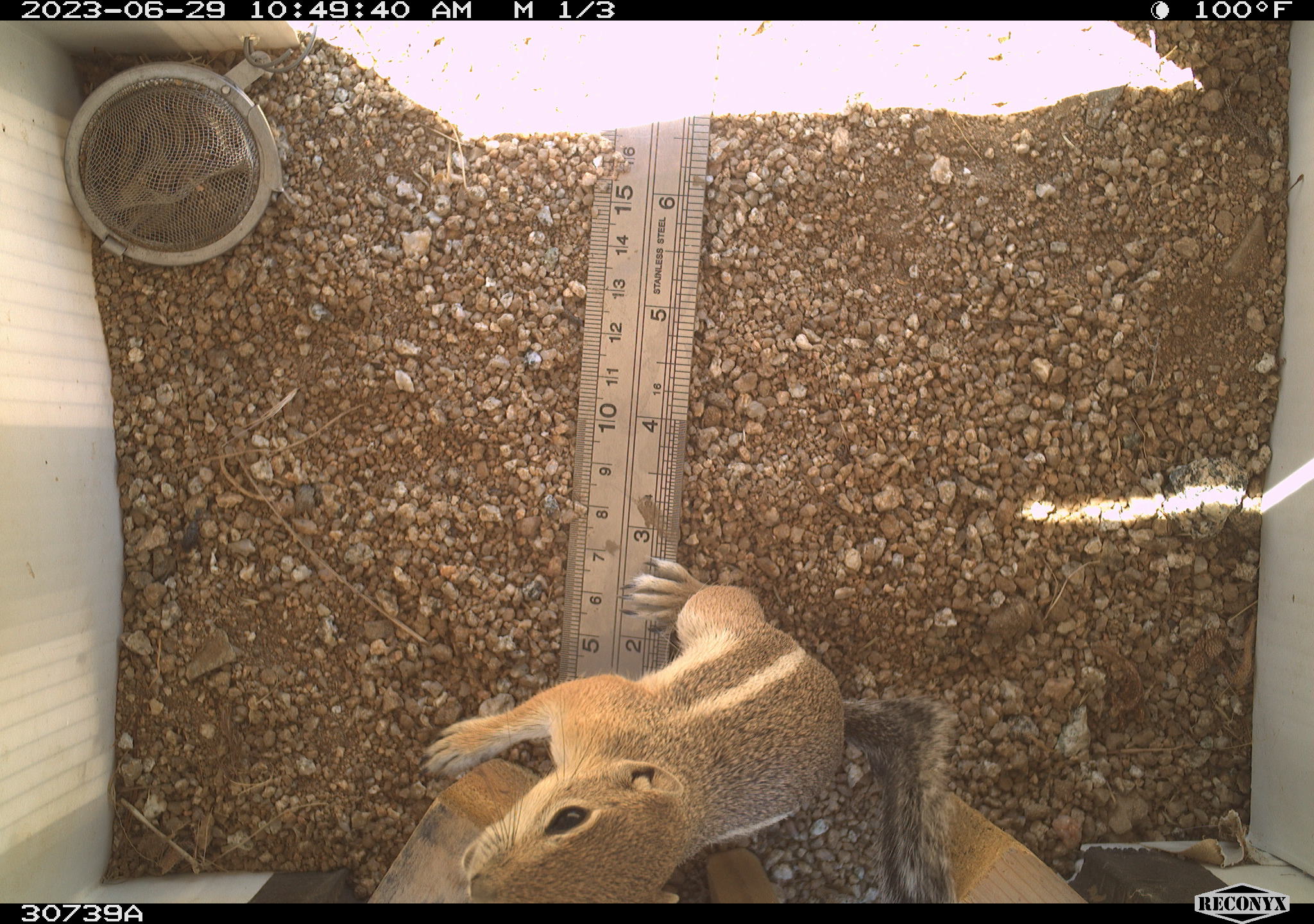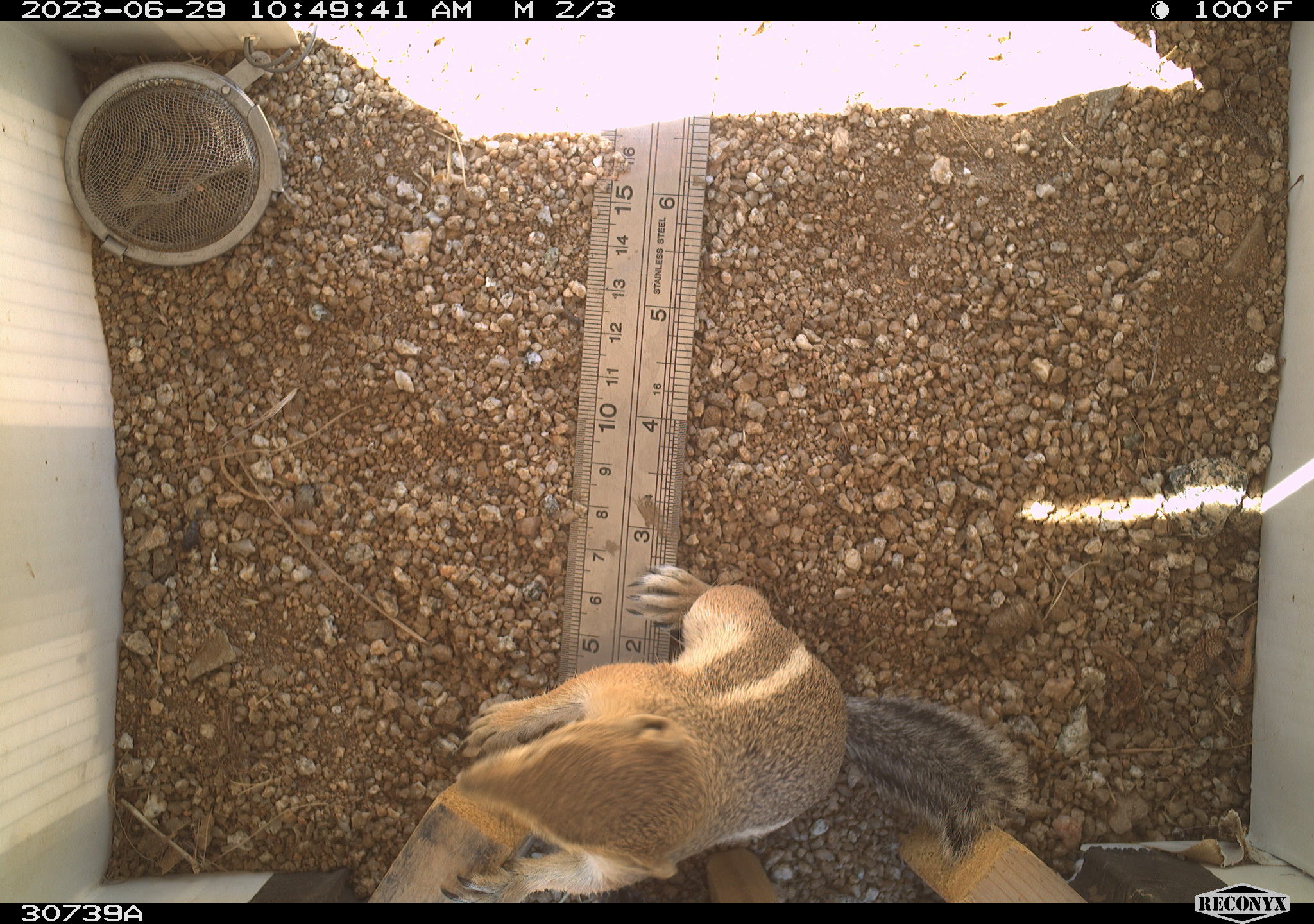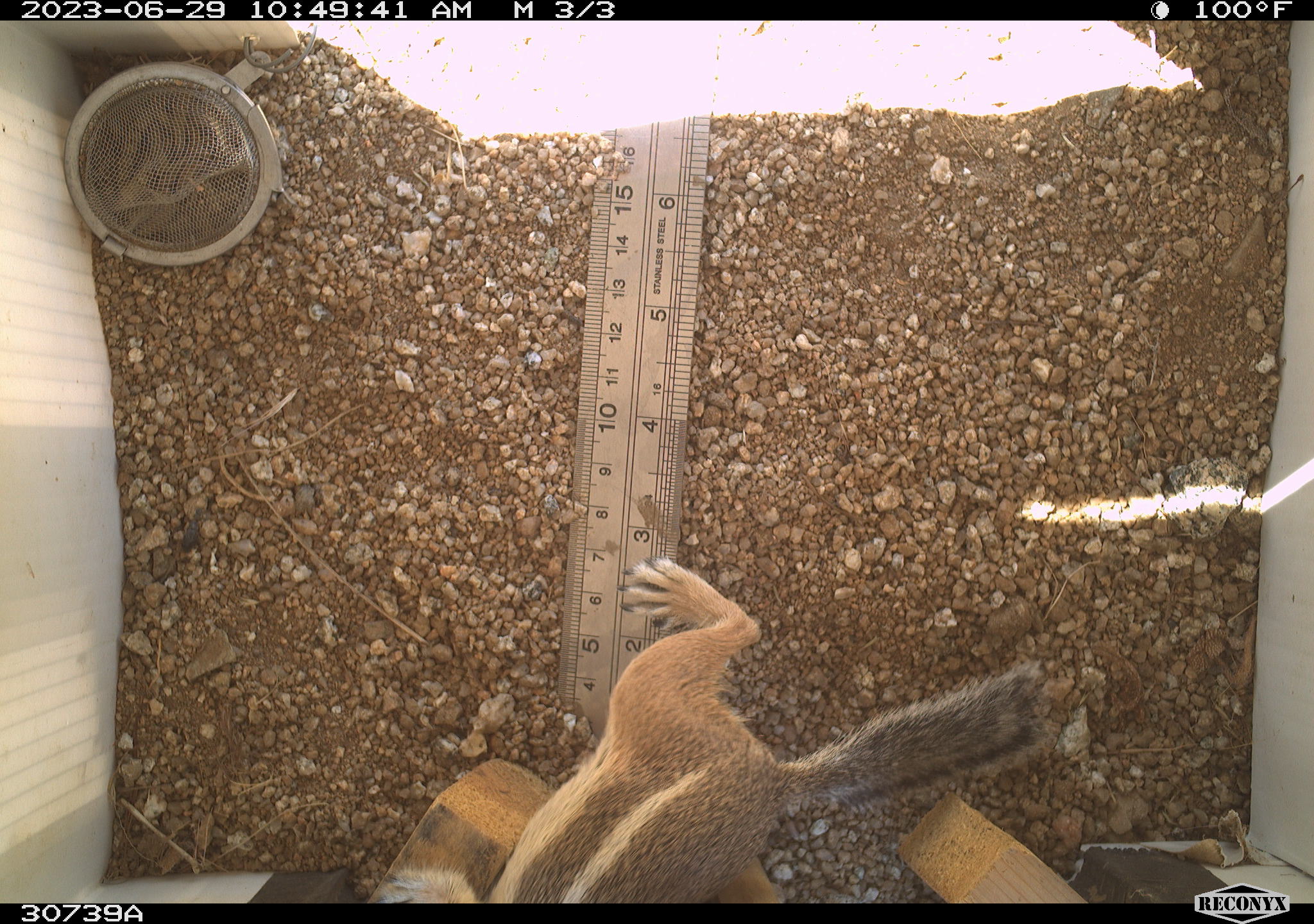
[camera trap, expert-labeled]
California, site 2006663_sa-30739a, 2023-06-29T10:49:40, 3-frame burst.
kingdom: Animalia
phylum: Chordata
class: Mammalia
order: Rodentia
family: Sciuridae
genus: Ammospermophilus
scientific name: Ammospermophilus leucurus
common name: white-tailed antelope squirrel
White-tailed antelope squirrel (Ammospermophilus leucurus).